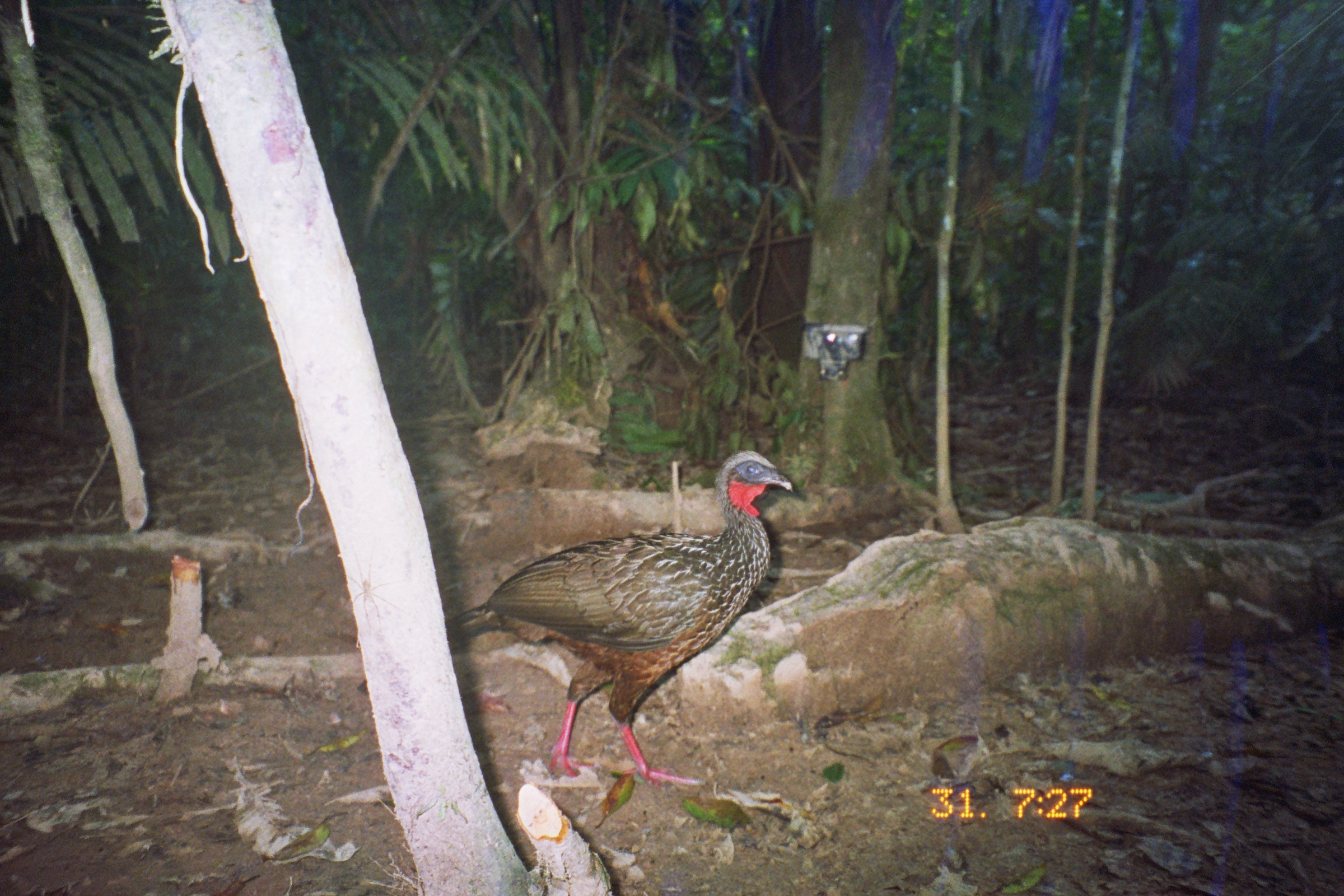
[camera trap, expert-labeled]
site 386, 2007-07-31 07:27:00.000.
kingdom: Animalia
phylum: Chordata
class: Aves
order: Galliformes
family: Cracidae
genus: Penelope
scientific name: Penelope jacquacu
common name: spix's guan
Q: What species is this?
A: Penelope jacquacu (spix's guan).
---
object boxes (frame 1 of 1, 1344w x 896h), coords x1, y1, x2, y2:
penelope jacquacu: 359, 448, 793, 783